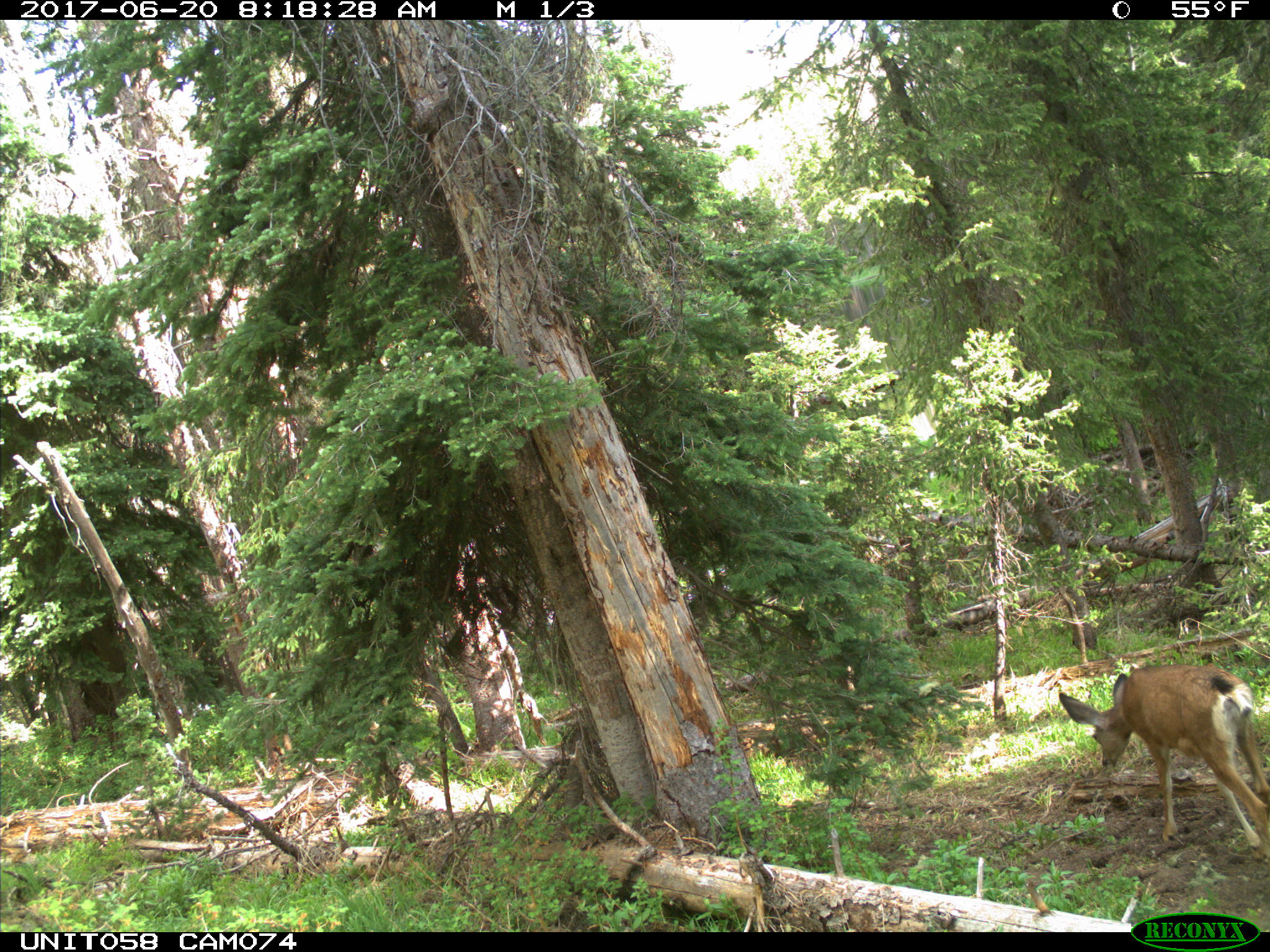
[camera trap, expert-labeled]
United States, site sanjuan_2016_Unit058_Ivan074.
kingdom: Animalia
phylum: Chordata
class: Mammalia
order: Artiodactyla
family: Cervidae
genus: Odocoileus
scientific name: Odocoileus hemionus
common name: mule deer